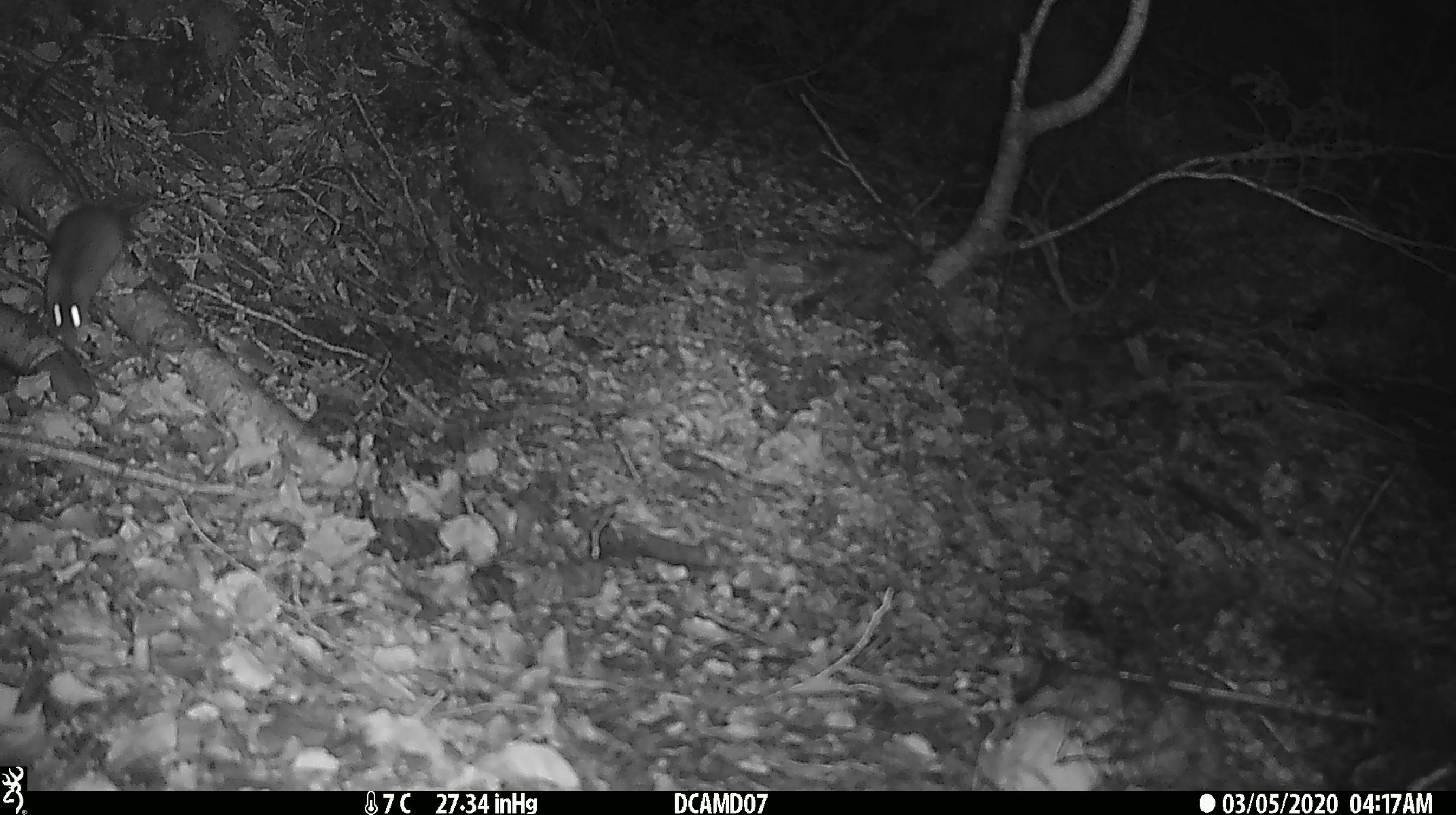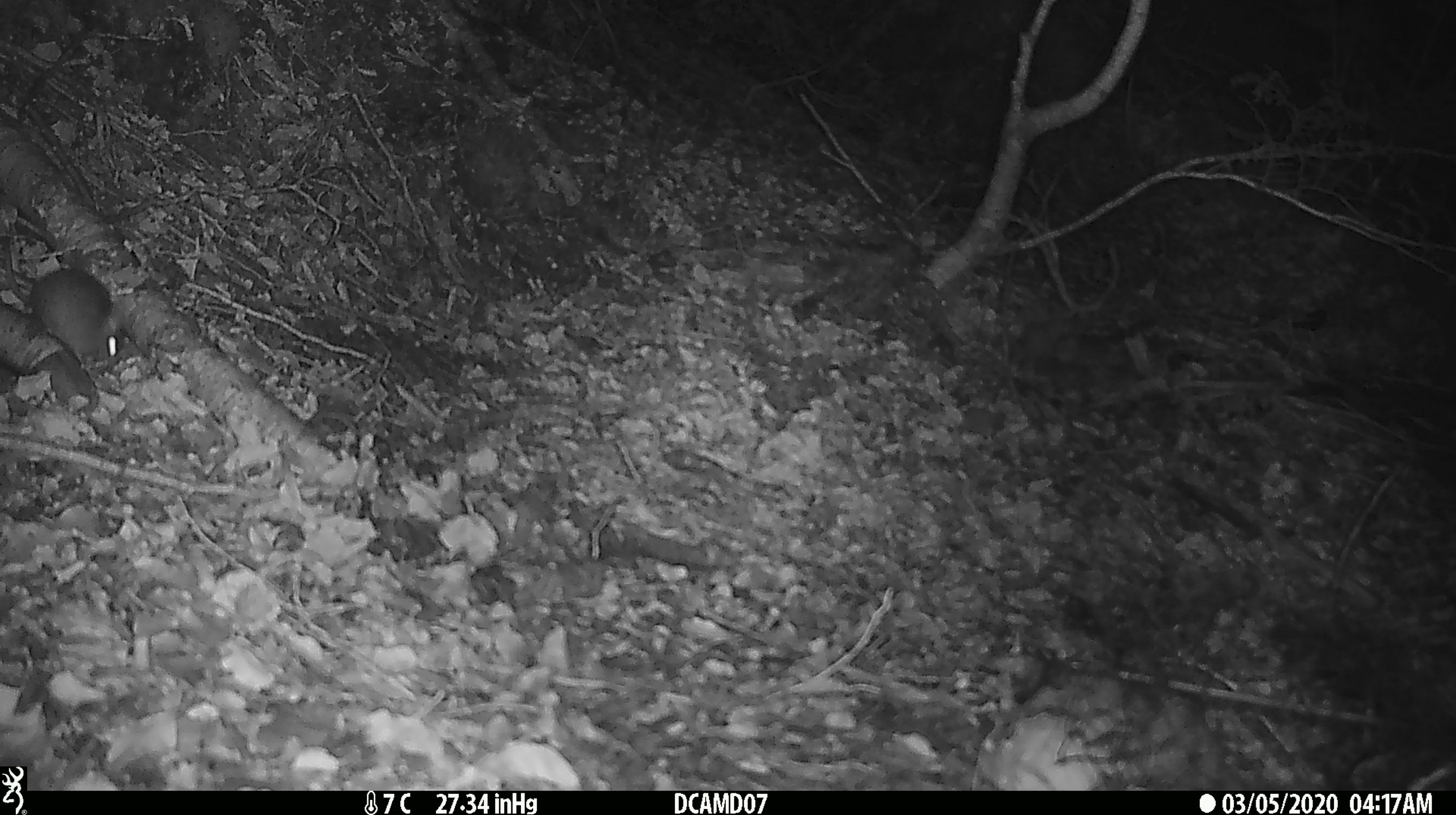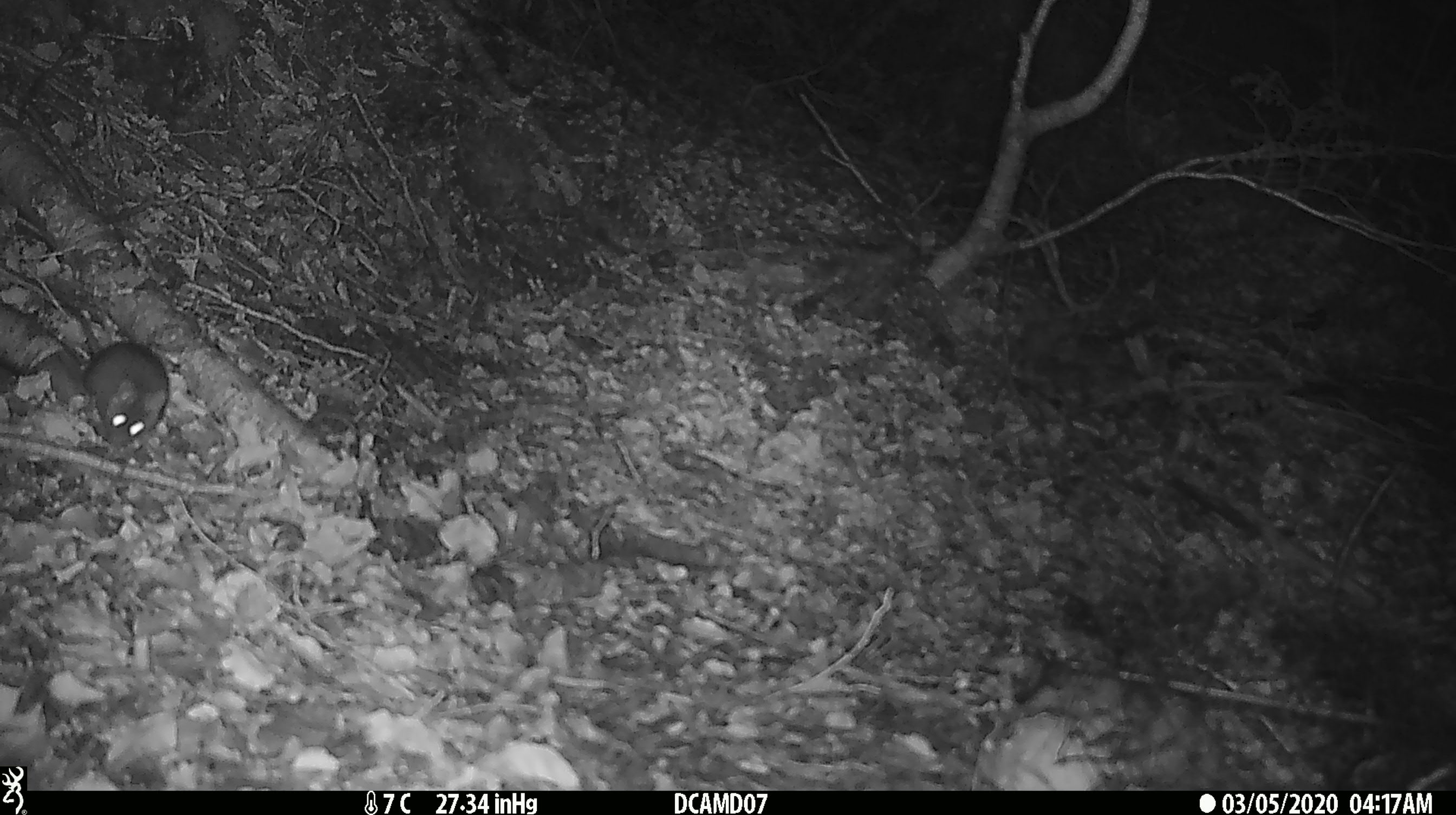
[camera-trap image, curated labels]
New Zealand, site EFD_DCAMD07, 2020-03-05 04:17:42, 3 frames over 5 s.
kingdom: Animalia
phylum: Chordata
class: Mammalia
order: Rodentia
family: Muridae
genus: Mus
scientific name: Mus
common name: mouse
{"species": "mouse (Mus)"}